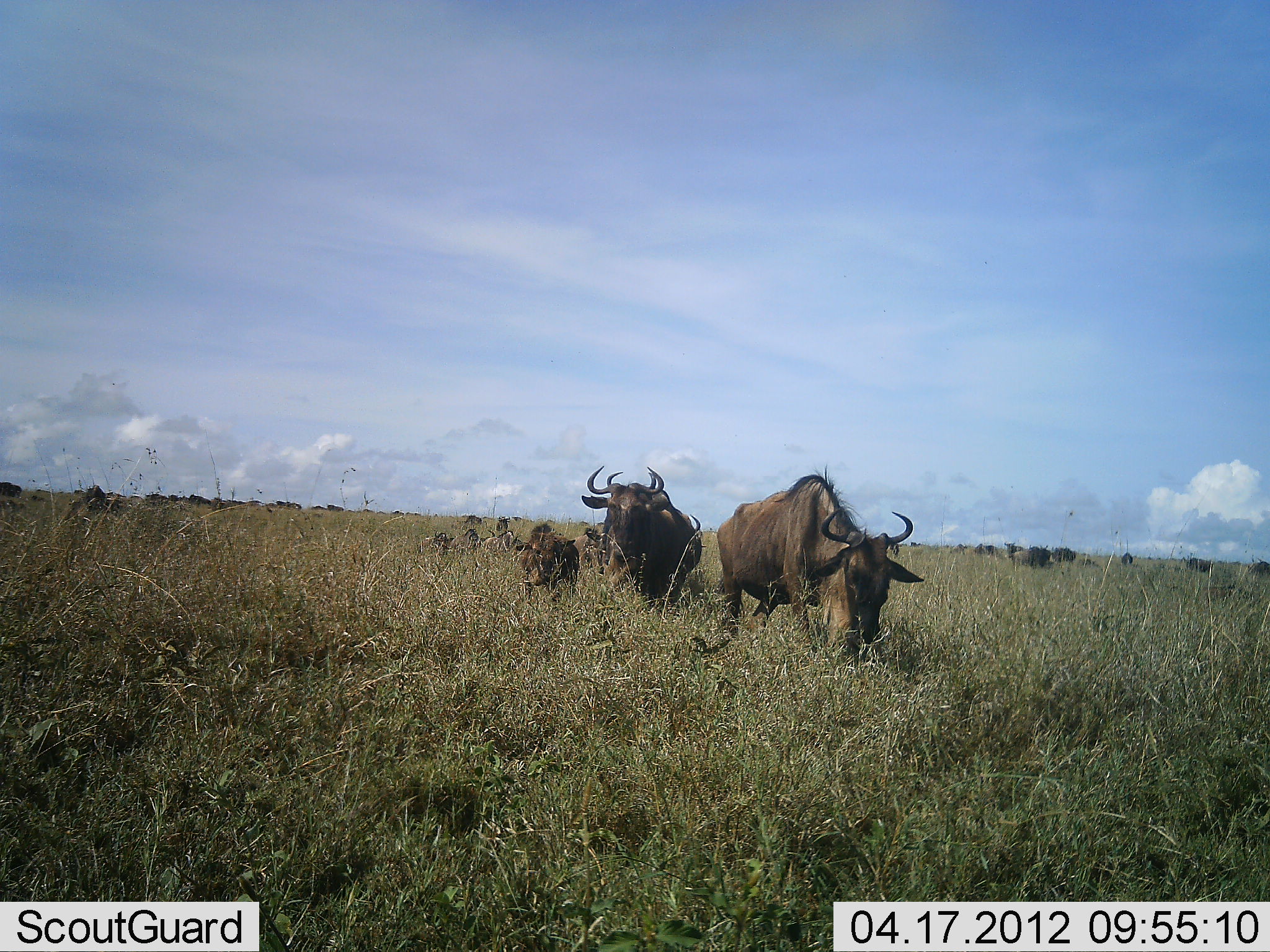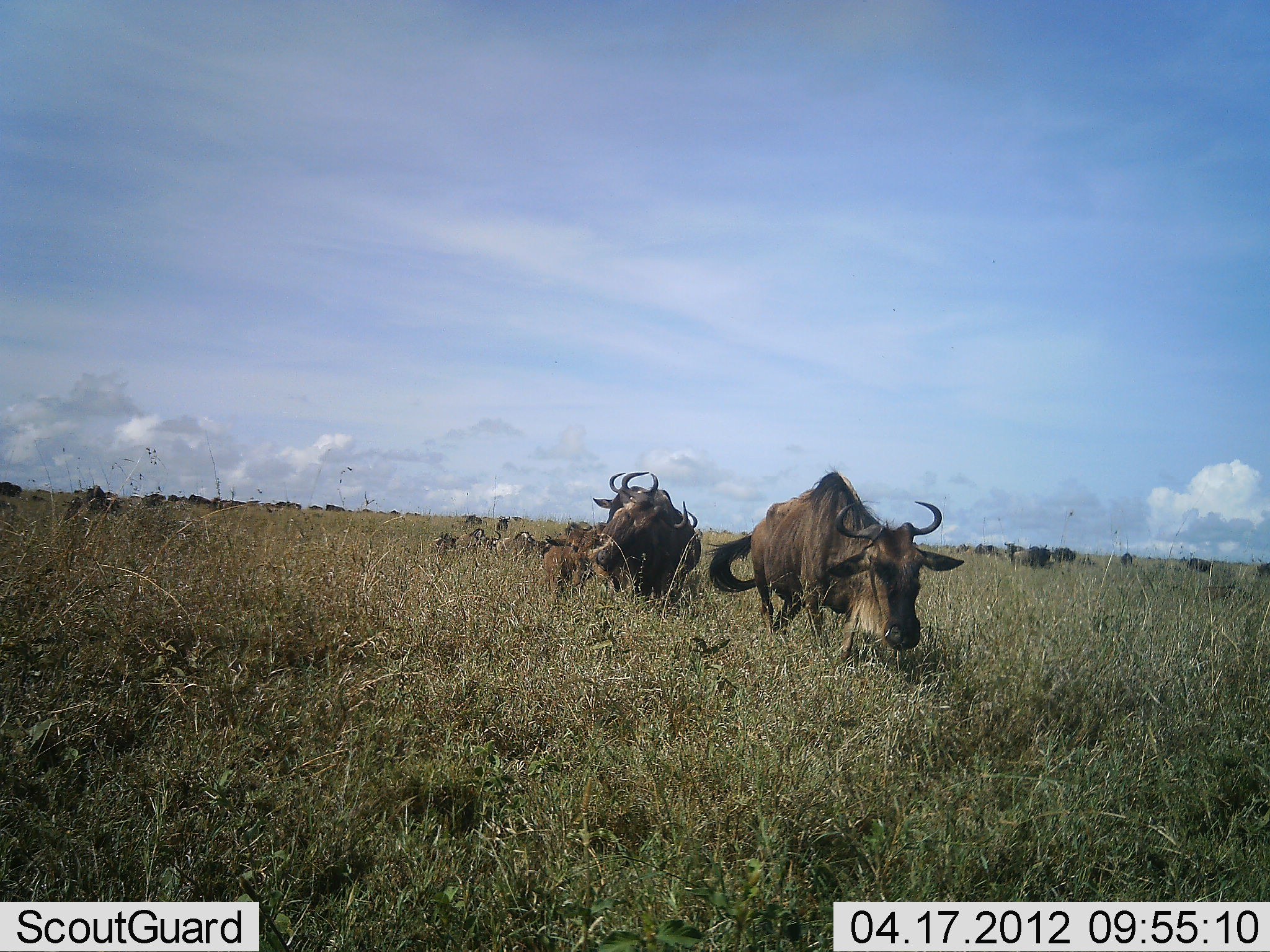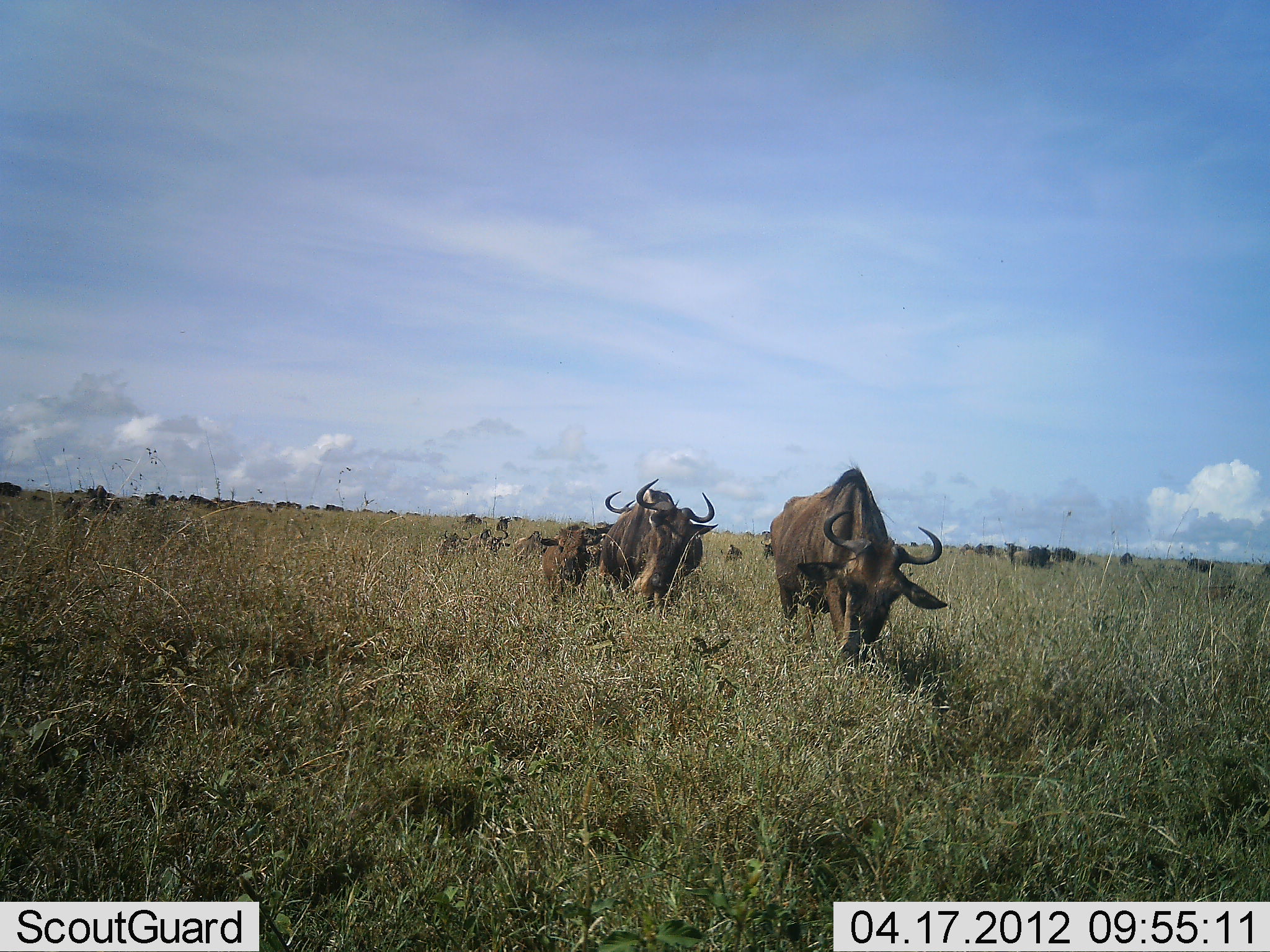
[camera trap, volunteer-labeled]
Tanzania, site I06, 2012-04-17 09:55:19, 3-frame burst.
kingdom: Animalia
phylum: Chordata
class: Mammalia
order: Artiodactyla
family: Bovidae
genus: Connochaetes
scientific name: Connochaetes taurinus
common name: blue wildebeest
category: wildebeest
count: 11-50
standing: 25%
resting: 4%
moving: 82%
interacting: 4%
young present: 36%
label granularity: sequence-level